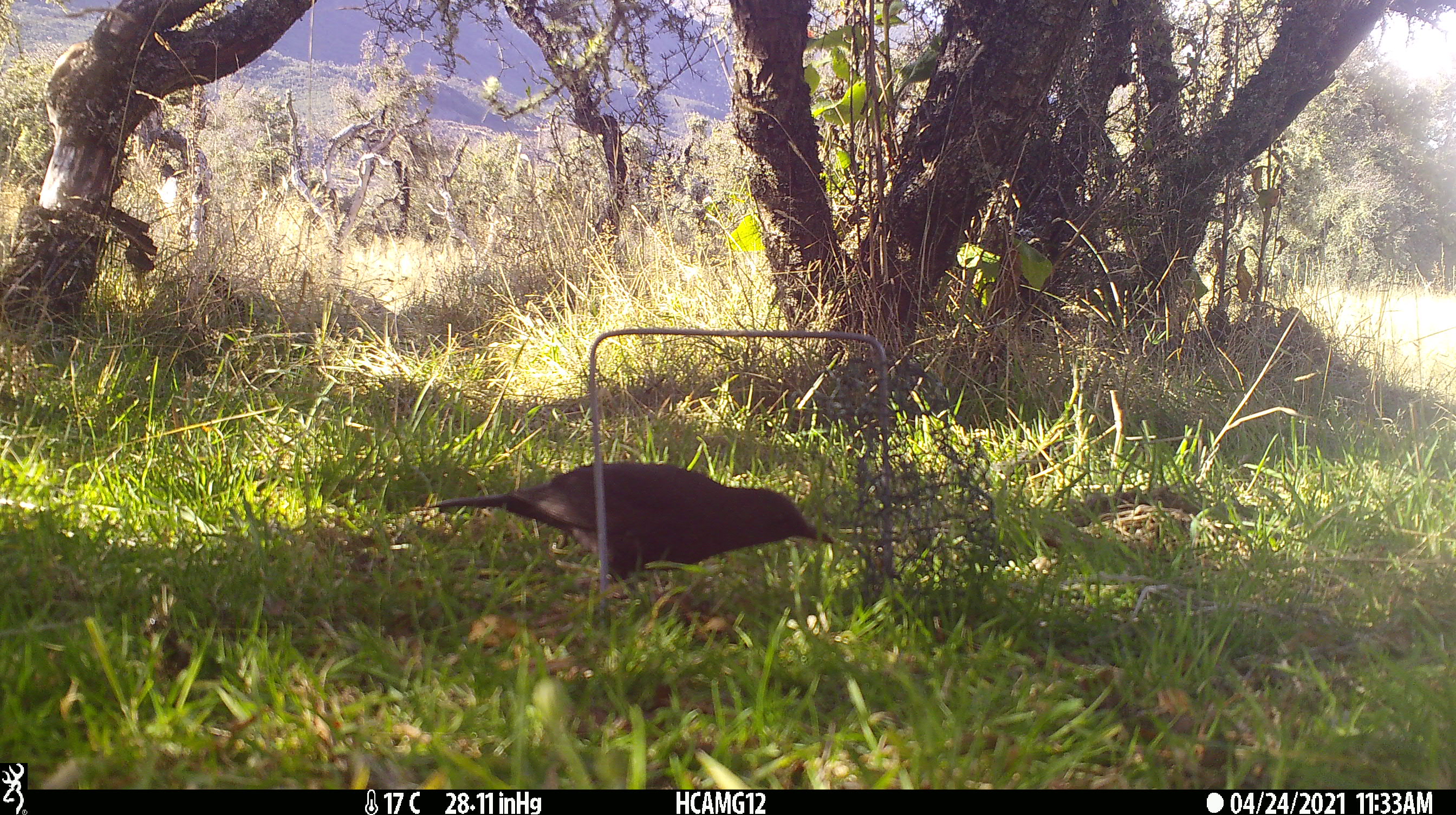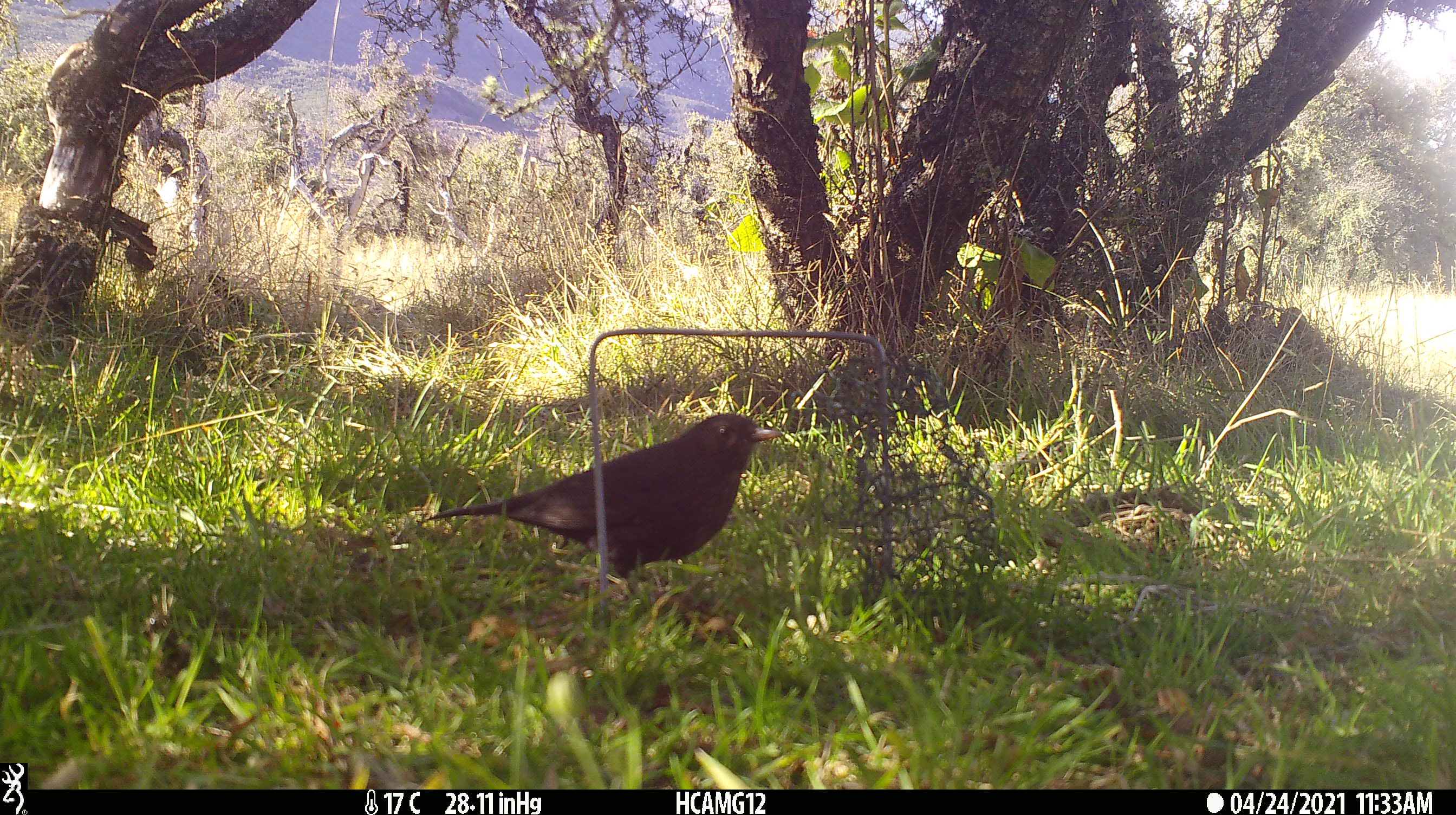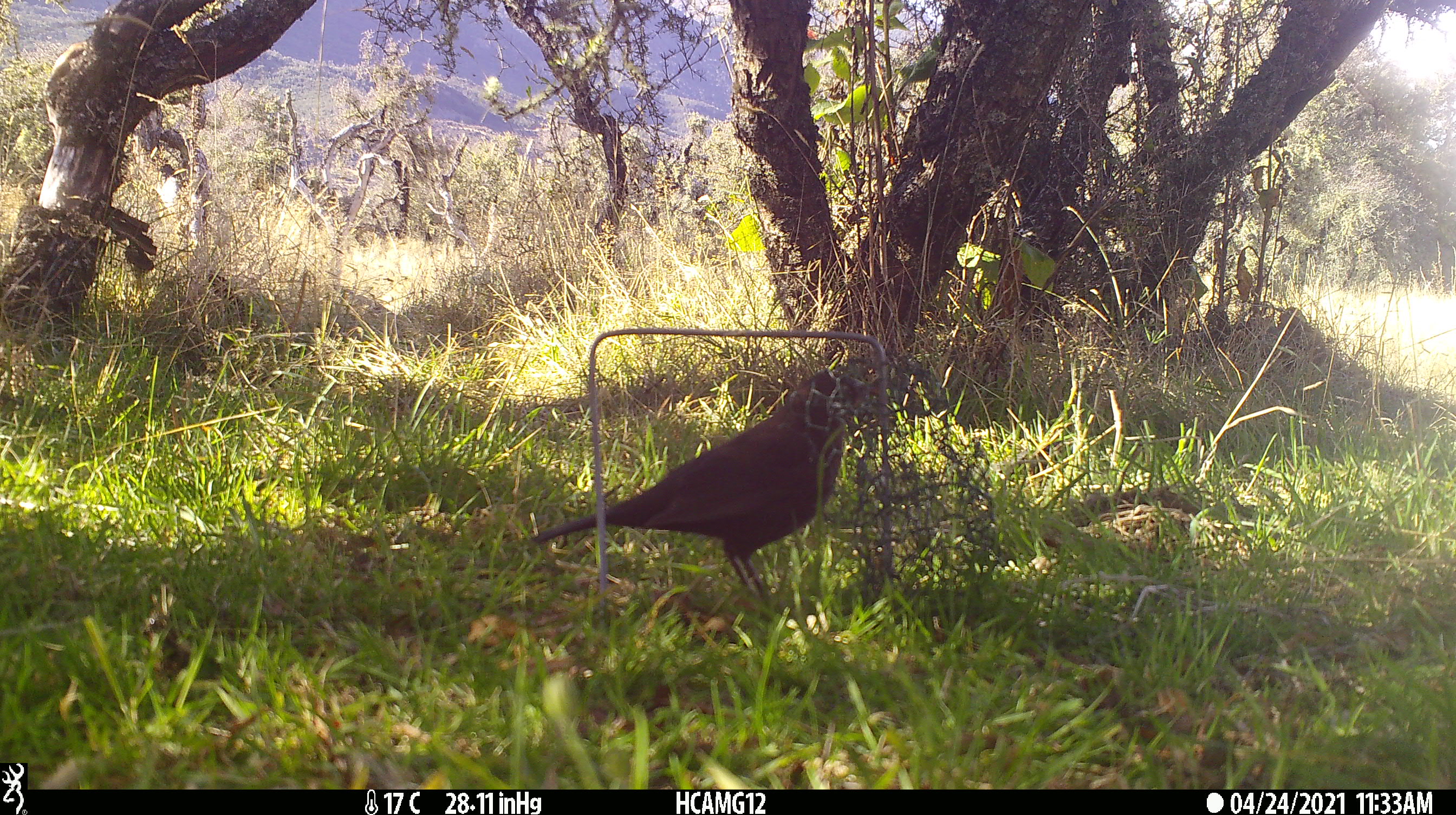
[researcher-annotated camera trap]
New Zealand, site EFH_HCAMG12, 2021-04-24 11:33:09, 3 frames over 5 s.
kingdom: Animalia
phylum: Chordata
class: Aves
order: Passeriformes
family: Turdidae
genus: Turdus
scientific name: Turdus merula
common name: eurasian blackbird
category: blackbird